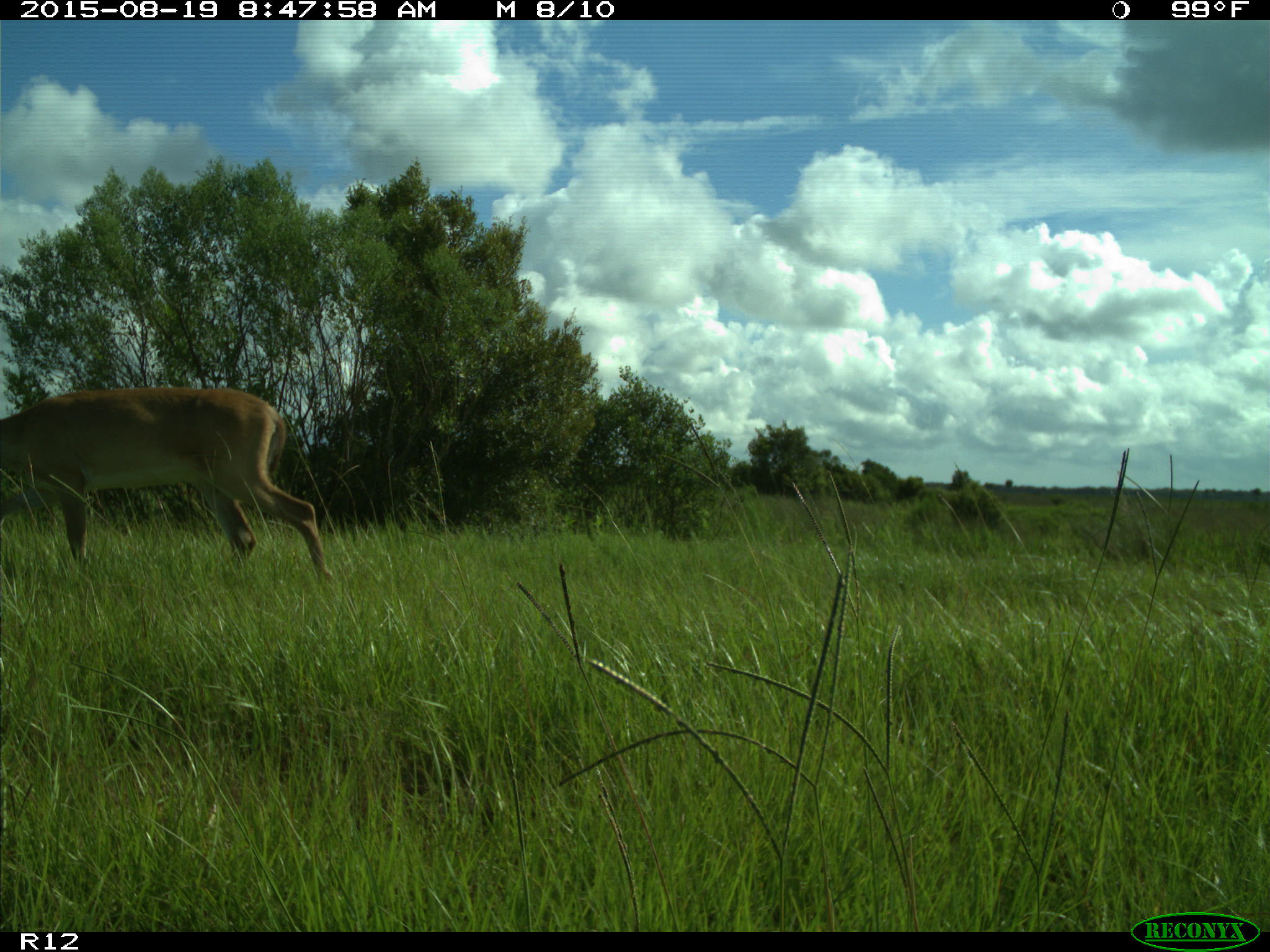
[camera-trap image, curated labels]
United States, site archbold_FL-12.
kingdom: Animalia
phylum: Chordata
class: Mammalia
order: Artiodactyla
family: Cervidae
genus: Odocoileus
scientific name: Odocoileus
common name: deer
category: unidentified deer